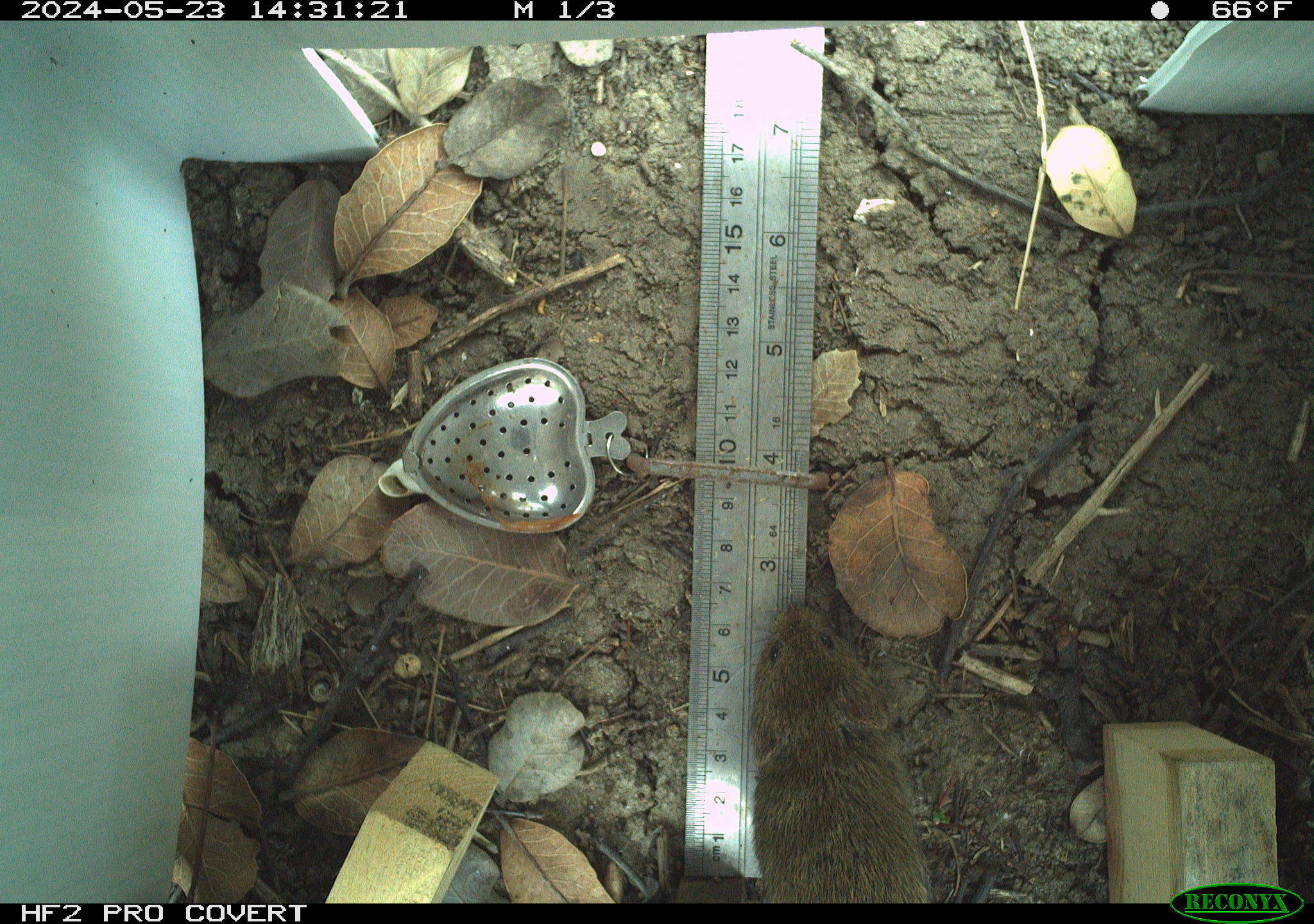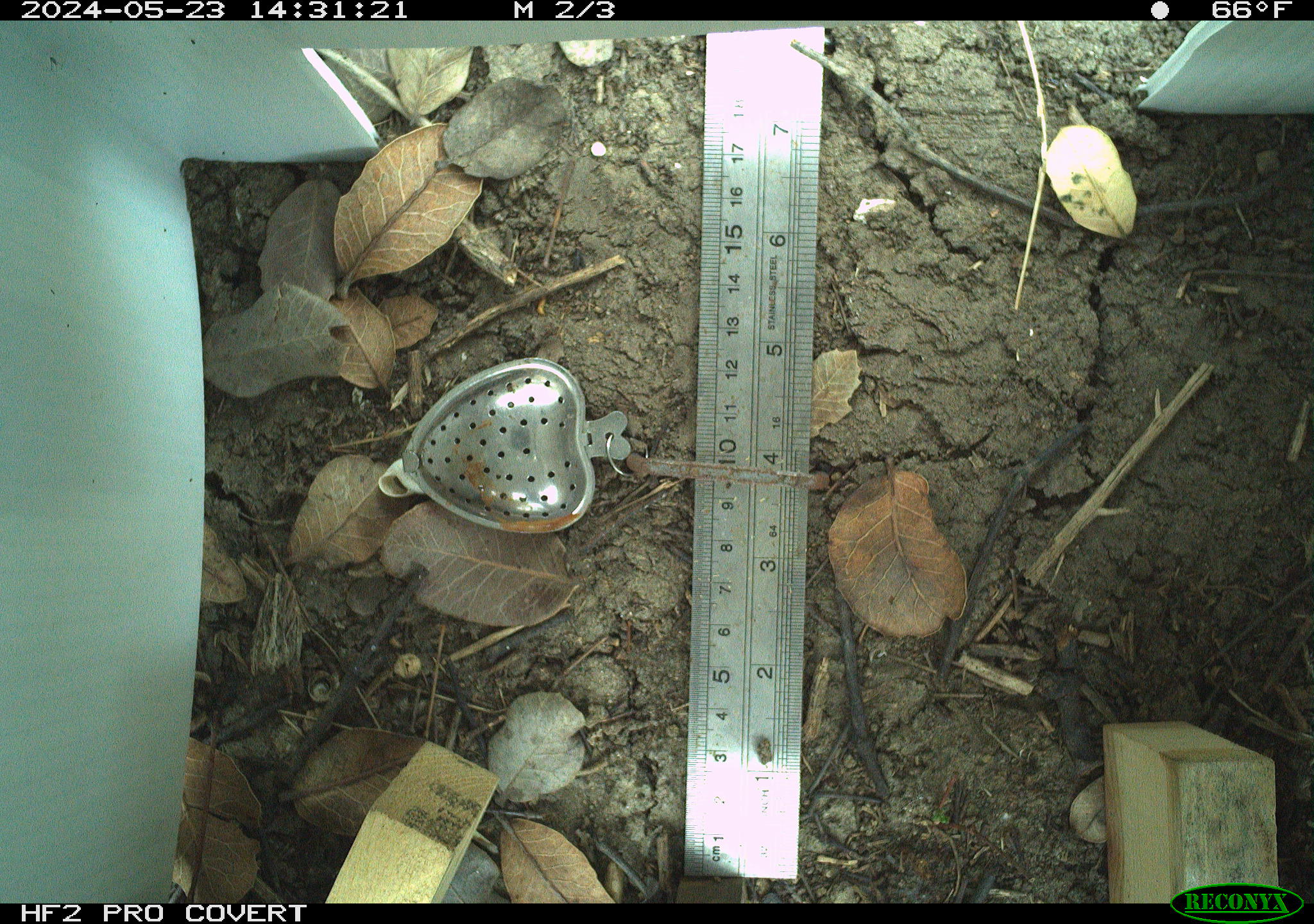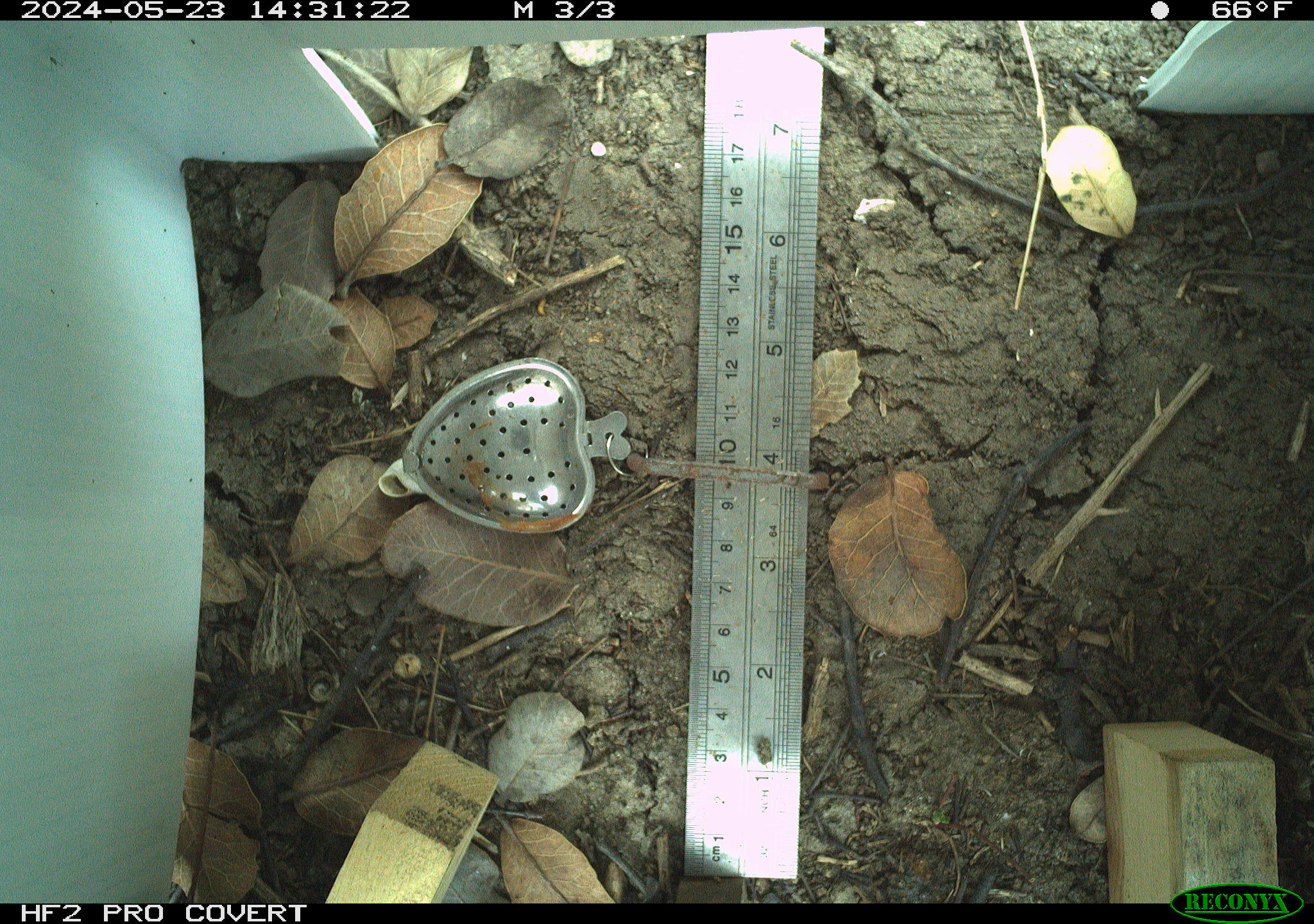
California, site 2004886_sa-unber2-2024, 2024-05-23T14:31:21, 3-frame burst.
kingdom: Animalia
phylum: Chordata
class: Mammalia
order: Rodentia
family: Cricetidae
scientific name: Arvicolinae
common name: voles, lemmings, and muskrats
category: arvicolinae subfamily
Arvicolinae subfamily (voles, lemmings, and muskrats) (Arvicolinae).